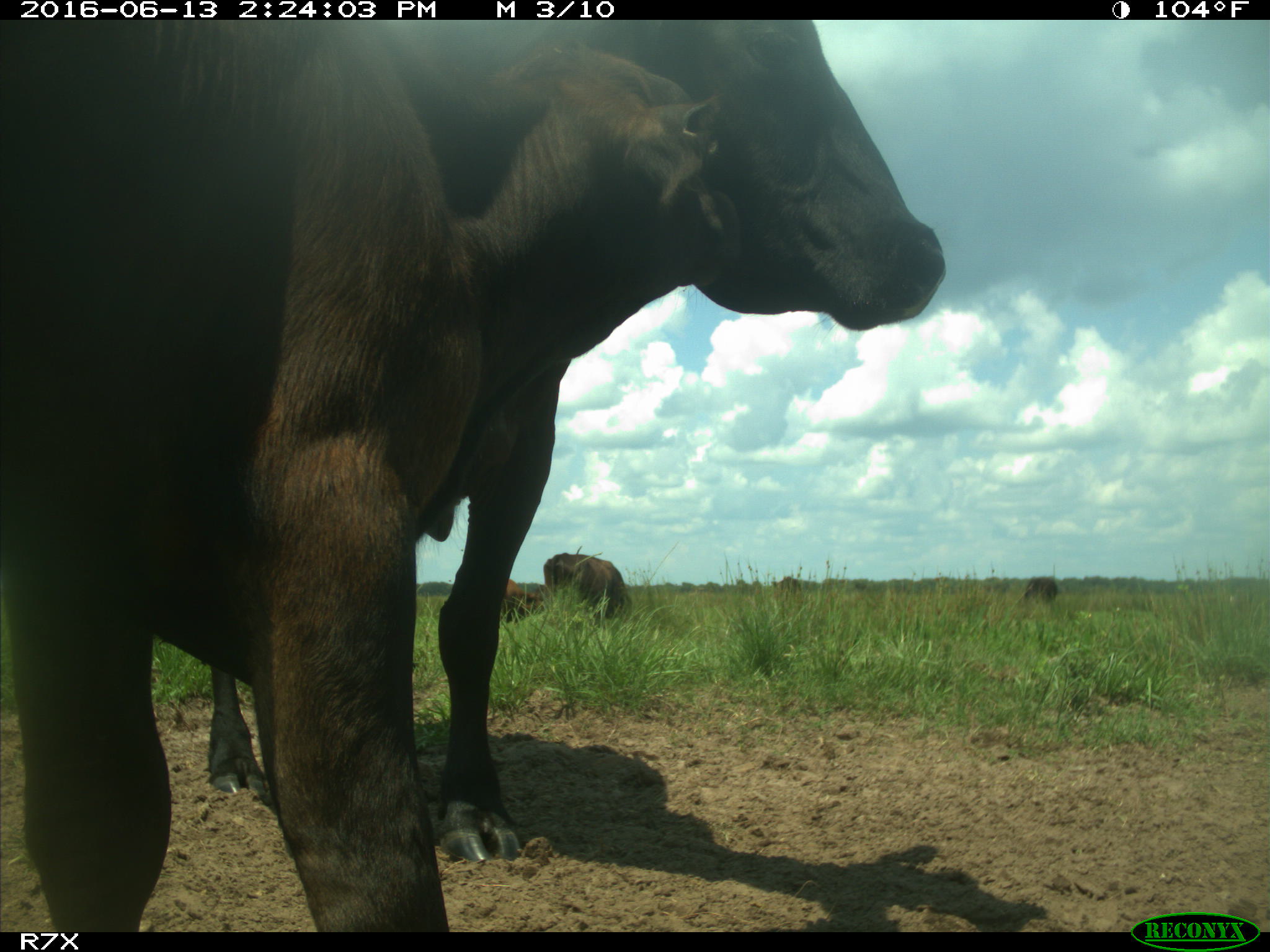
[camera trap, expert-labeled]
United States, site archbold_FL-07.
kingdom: Animalia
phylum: Chordata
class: Mammalia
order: Artiodactyla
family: Bovidae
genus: Bos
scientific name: Bos taurus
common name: domestic cow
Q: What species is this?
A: Bos taurus (domestic cow).